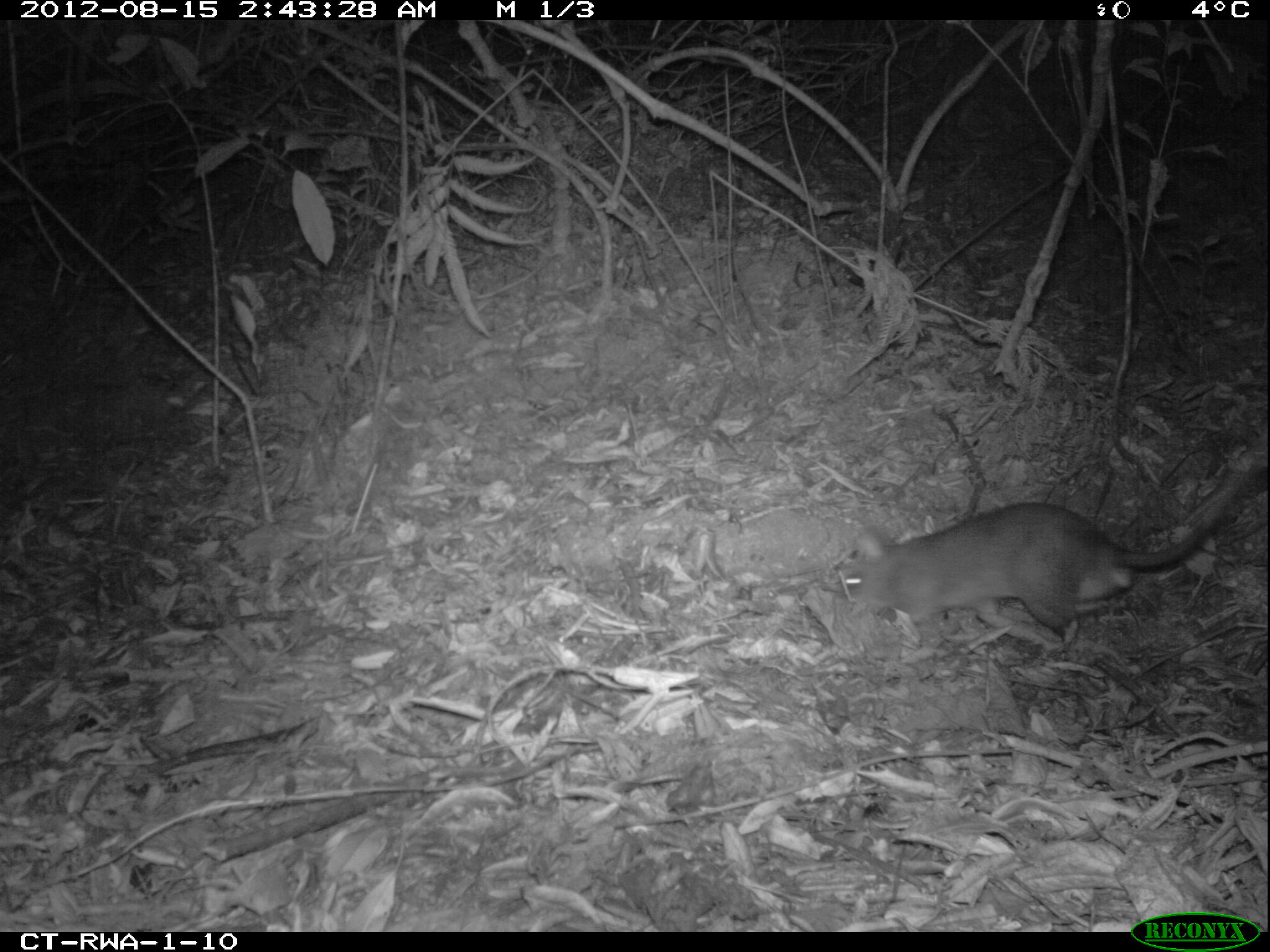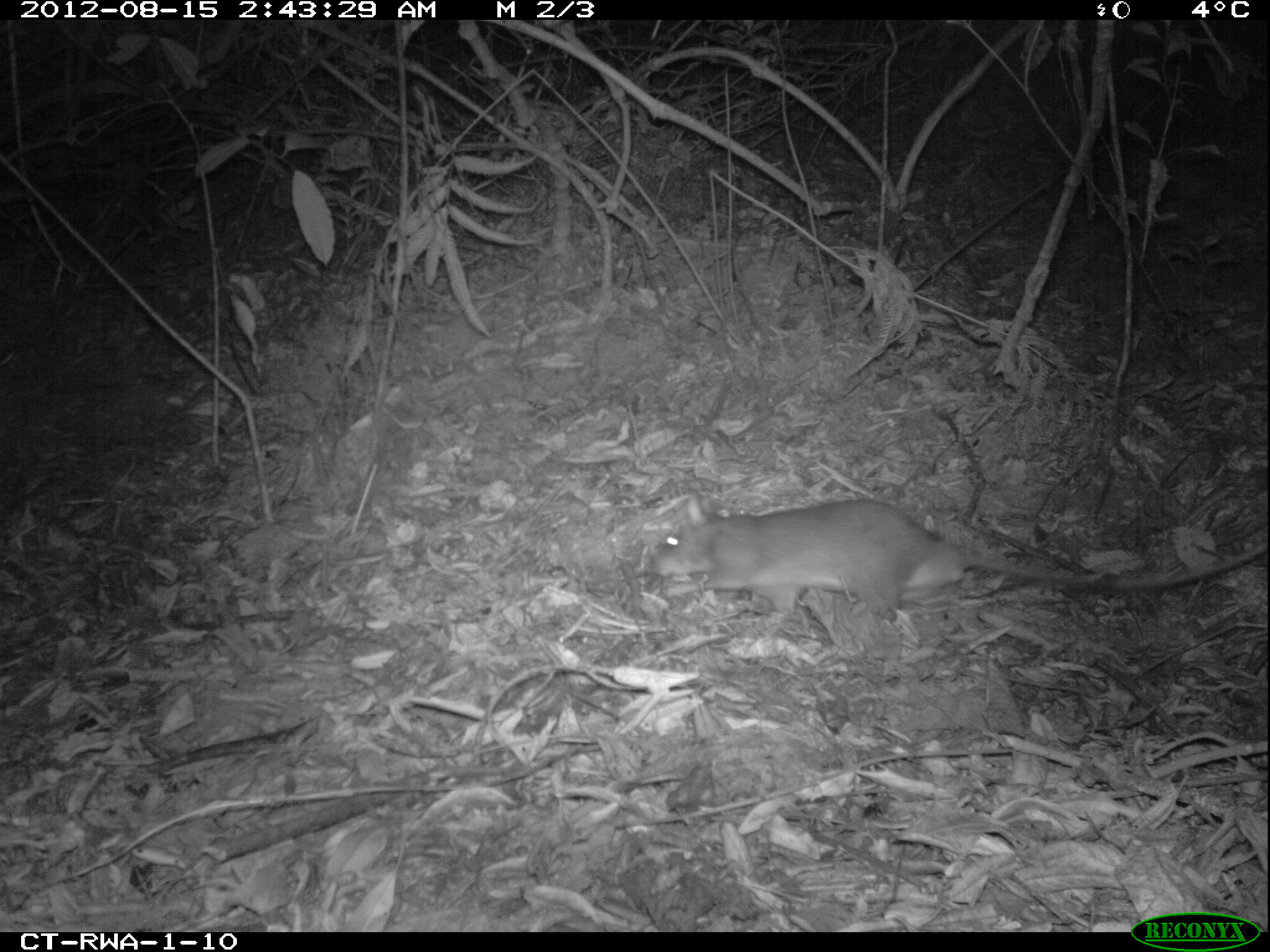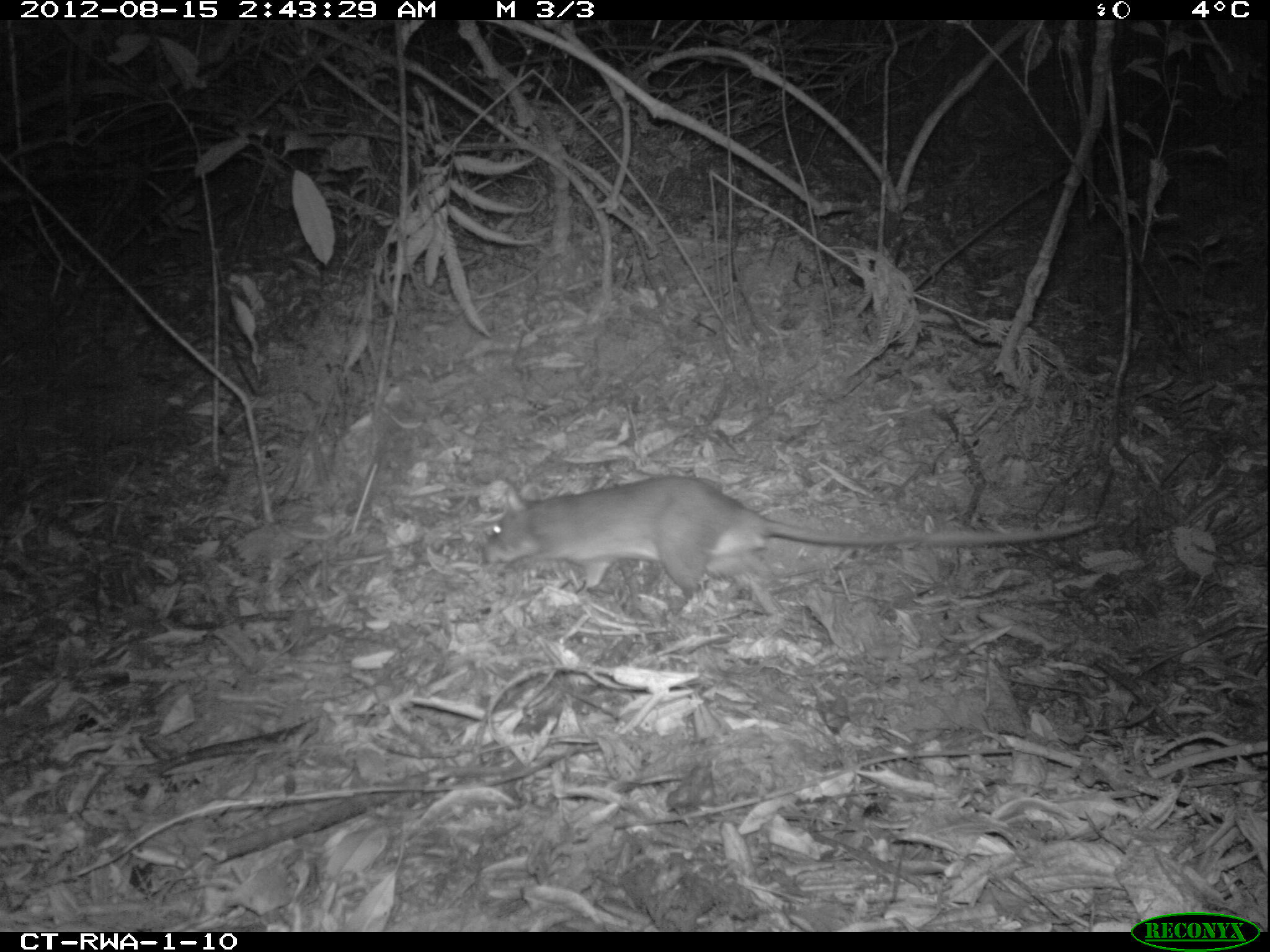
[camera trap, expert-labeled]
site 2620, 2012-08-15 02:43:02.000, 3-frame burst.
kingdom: Animalia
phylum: Chordata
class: Mammalia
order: Rodentia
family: Nesomyidae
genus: Cricetomys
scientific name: Cricetomys gambianus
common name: african giant pouched rat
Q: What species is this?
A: Cricetomys gambianus (african giant pouched rat).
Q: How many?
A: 1.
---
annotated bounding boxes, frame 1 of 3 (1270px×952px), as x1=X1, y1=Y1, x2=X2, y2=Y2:
cricetomys gambianus: x1=838, y1=461, x2=1268, y2=638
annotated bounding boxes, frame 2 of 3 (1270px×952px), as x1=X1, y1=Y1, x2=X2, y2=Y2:
cricetomys gambianus: x1=649, y1=497, x2=1269, y2=625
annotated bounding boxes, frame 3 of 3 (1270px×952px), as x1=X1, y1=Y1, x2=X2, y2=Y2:
cricetomys gambianus: x1=478, y1=472, x2=1099, y2=616